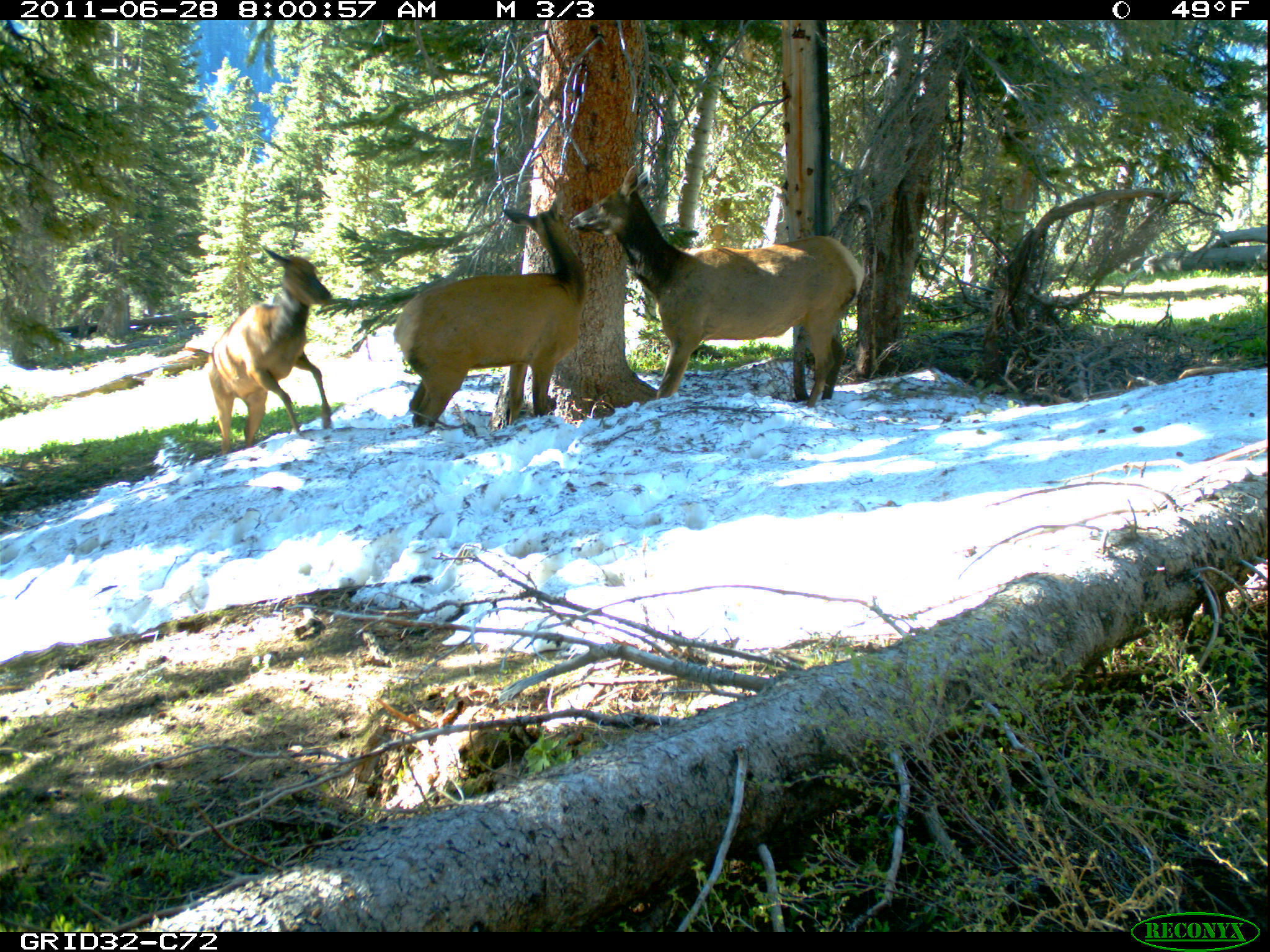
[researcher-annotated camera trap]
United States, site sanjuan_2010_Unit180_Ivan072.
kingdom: Animalia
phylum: Chordata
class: Mammalia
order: Artiodactyla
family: Cervidae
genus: Cervus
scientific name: Cervus elaphus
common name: red deer